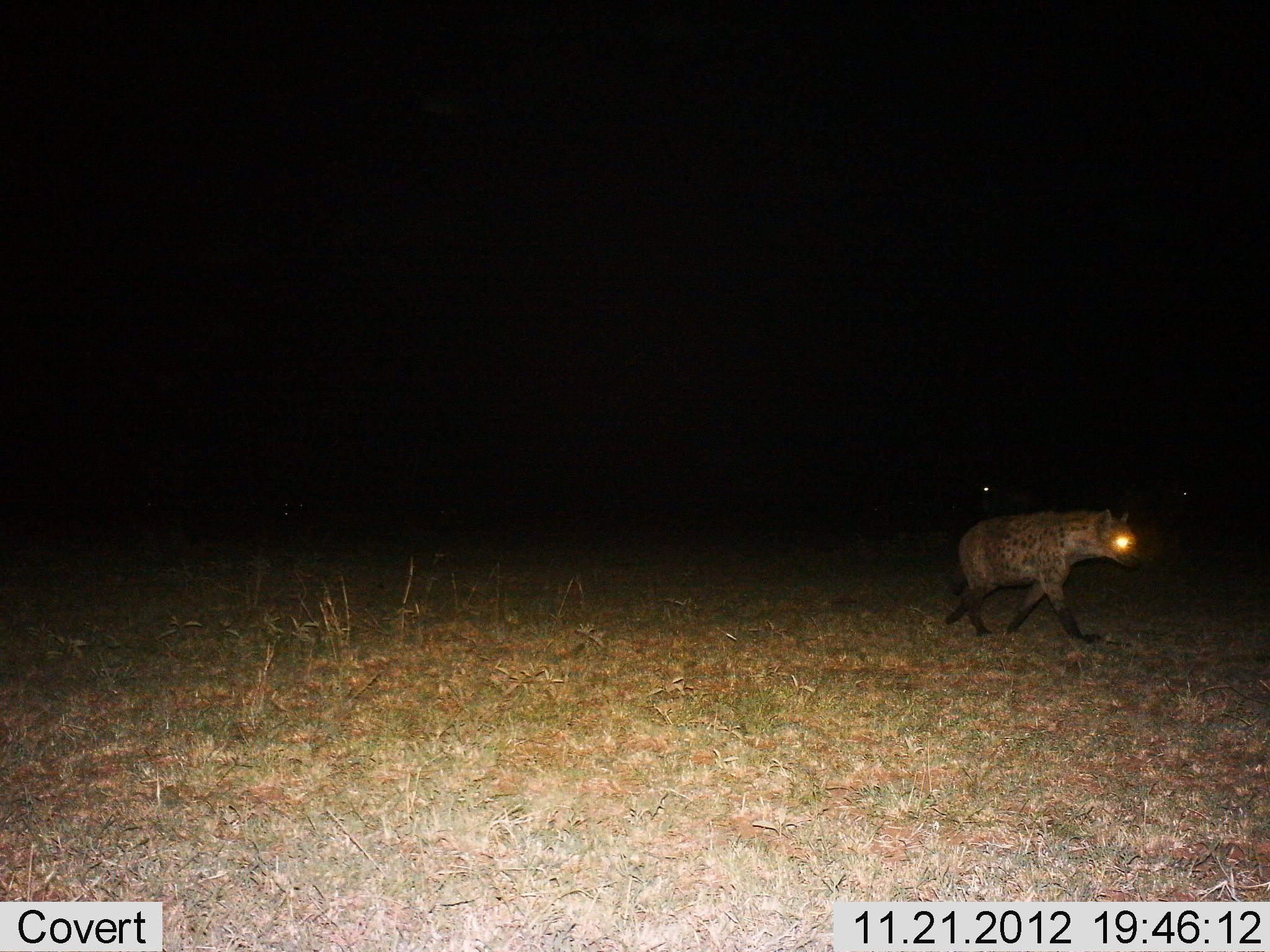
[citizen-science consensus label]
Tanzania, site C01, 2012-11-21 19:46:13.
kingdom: Animalia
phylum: Chordata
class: Mammalia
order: Carnivora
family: Hyaenidae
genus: Crocuta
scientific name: Crocuta crocuta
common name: spotted hyena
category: hyenaspotted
Hyenaspotted (spotted hyena) (Crocuta crocuta), count 1. Behavior (volunteer vote fractions): standing 7%, resting 0%, moving 93%, interacting 0%. Young present (vote fraction): 0%. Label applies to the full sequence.